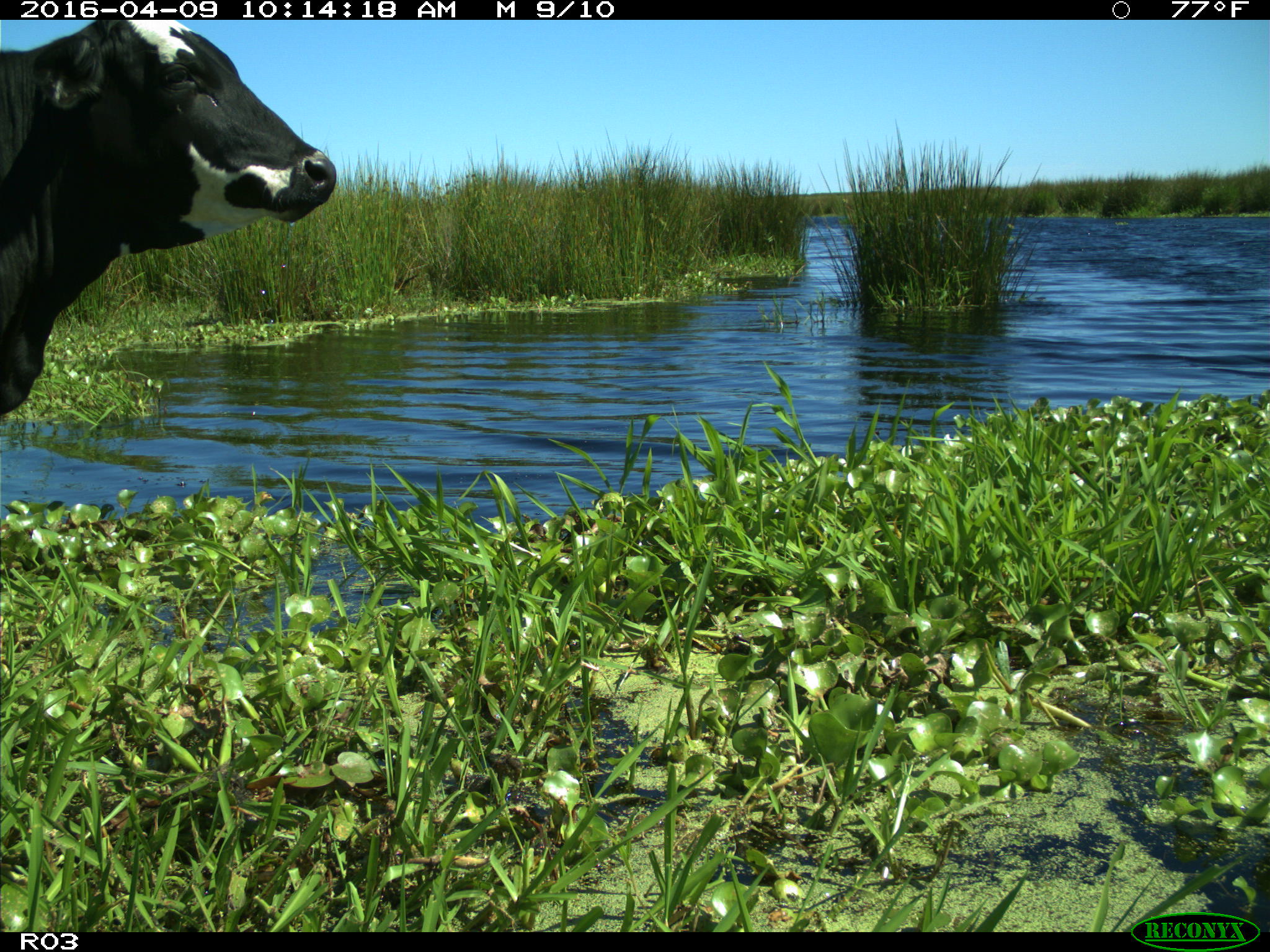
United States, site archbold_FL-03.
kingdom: Animalia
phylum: Chordata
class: Mammalia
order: Artiodactyla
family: Bovidae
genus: Bos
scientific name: Bos taurus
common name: domestic cow